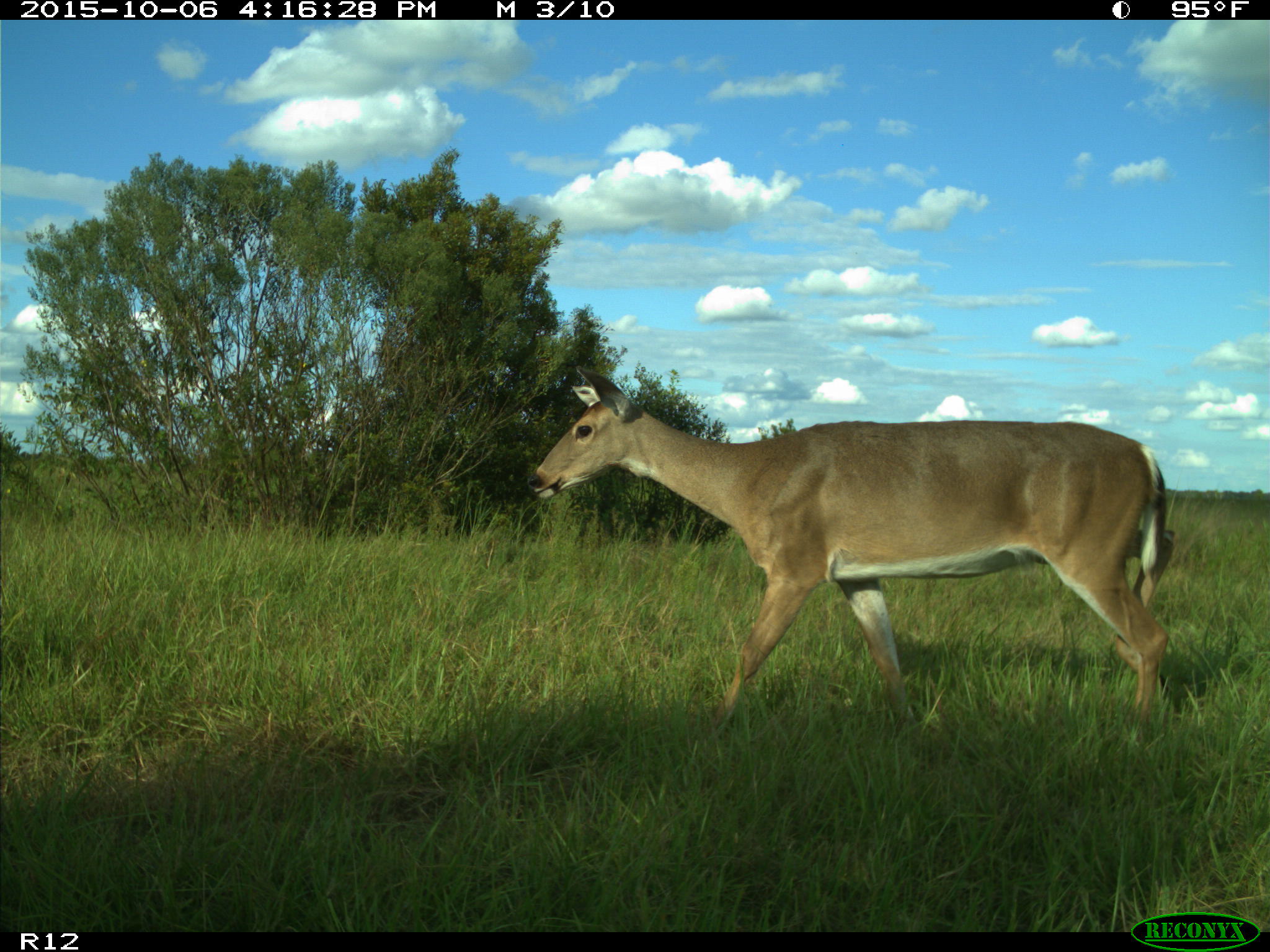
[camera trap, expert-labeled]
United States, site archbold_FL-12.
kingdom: Animalia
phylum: Chordata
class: Mammalia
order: Artiodactyla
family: Cervidae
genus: Odocoileus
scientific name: Odocoileus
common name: deer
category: unidentified deer